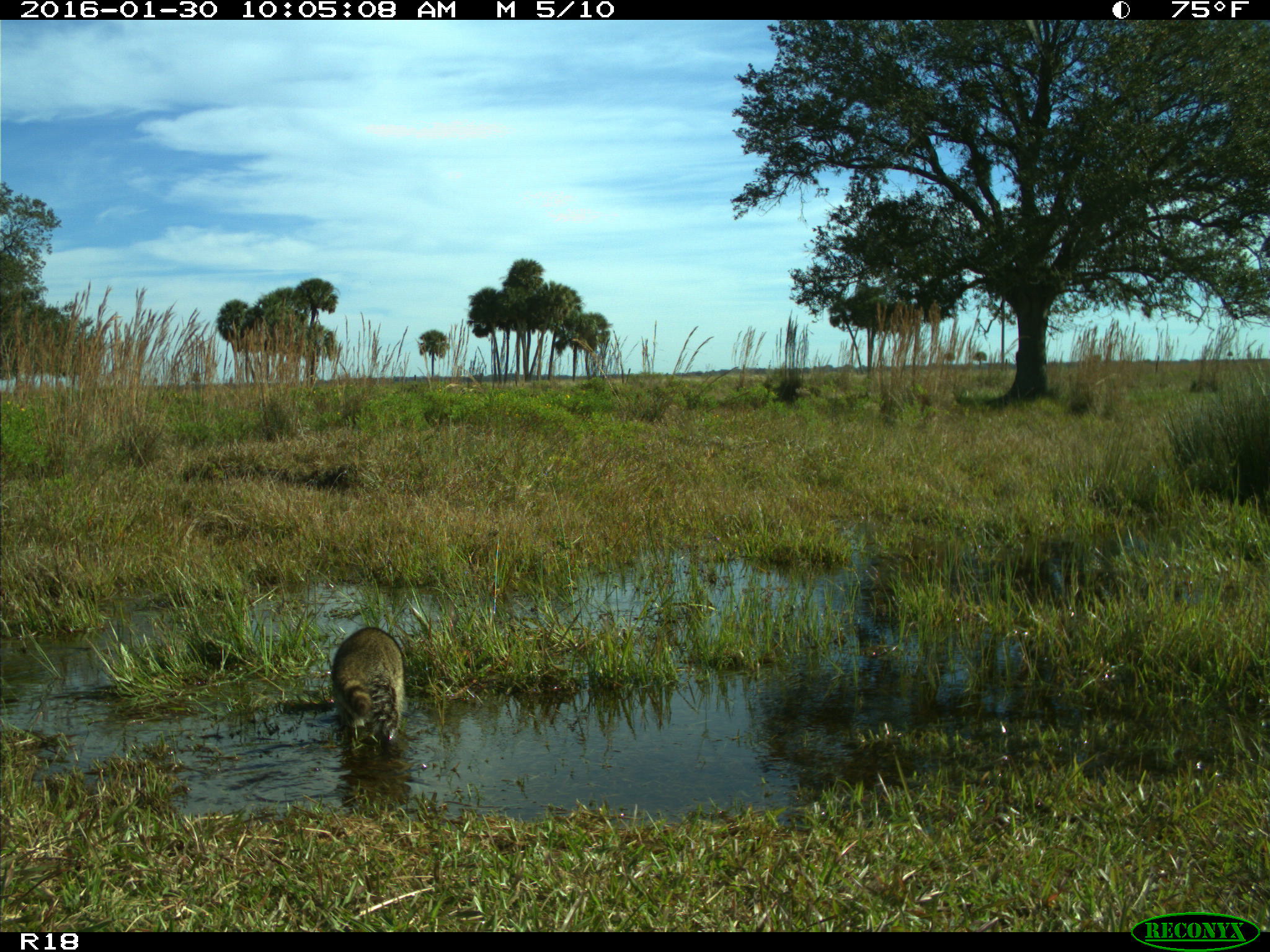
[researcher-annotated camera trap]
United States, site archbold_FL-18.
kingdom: Animalia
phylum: Chordata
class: Mammalia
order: Carnivora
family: Procyonidae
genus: Procyon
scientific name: Procyon lotor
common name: common raccoon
Procyon lotor (common raccoon).